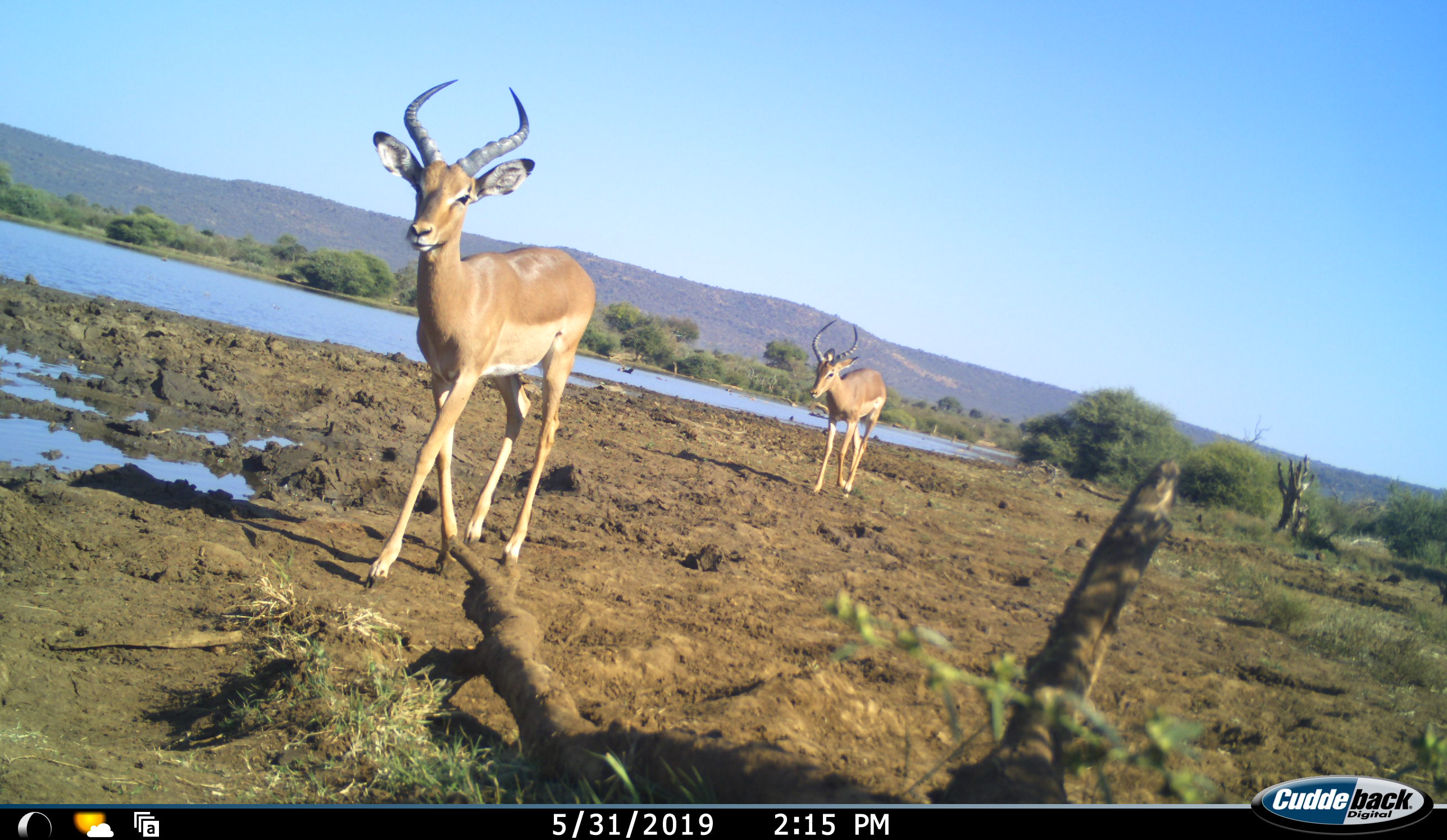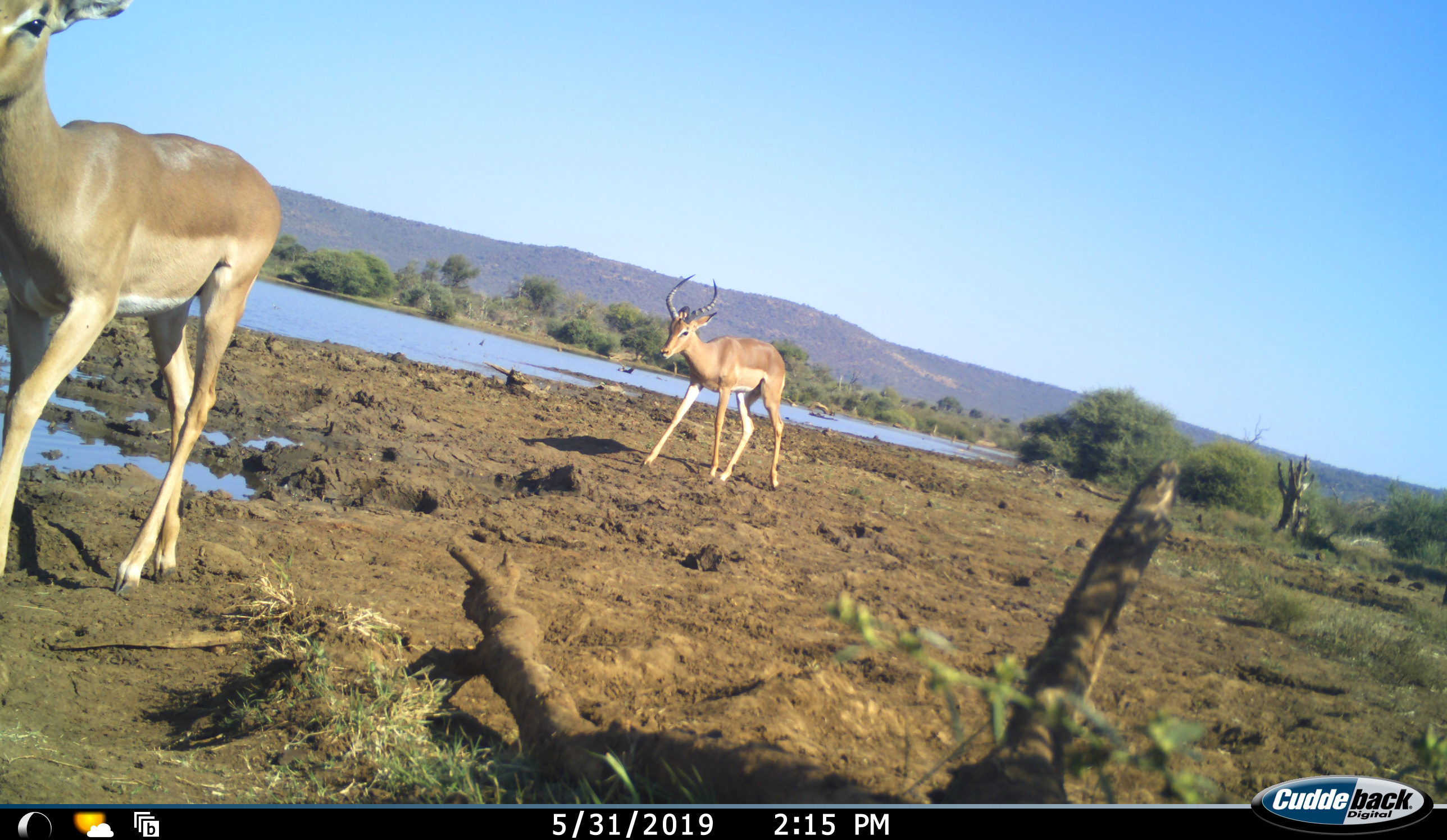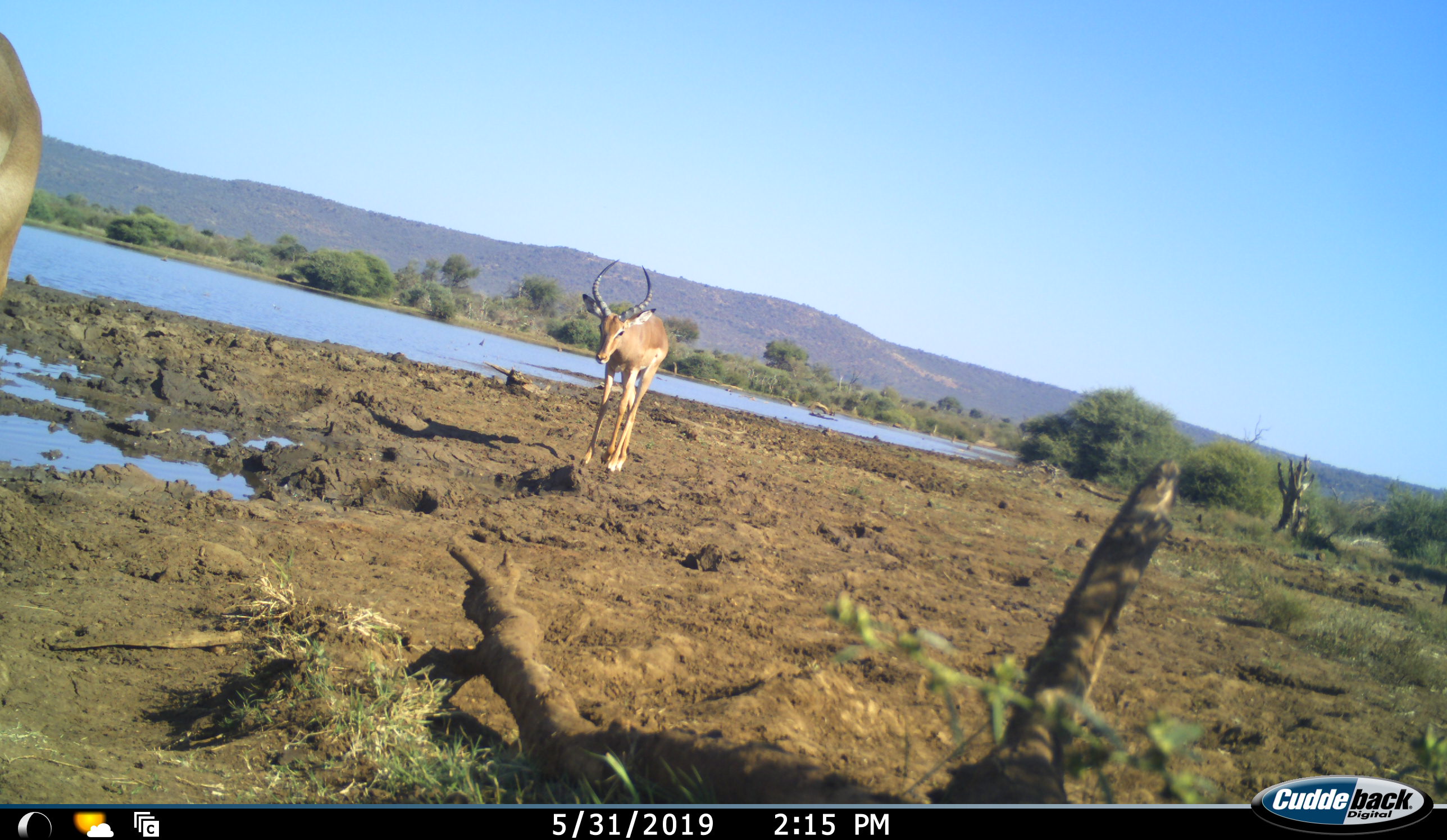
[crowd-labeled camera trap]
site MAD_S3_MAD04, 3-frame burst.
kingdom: Animalia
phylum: Chordata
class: Mammalia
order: Artiodactyla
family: Bovidae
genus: Aepyceros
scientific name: Aepyceros melampus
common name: impala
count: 2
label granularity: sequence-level